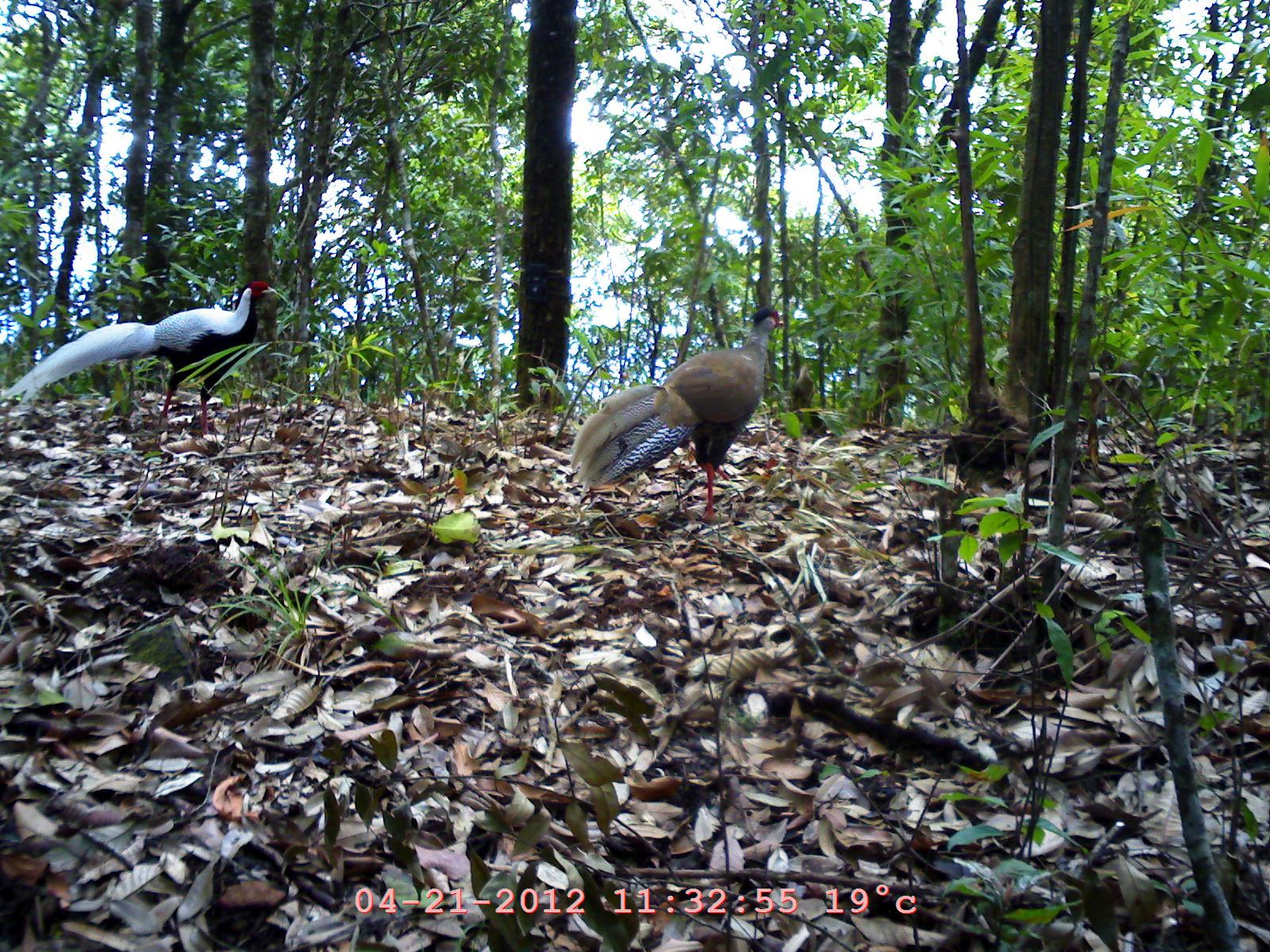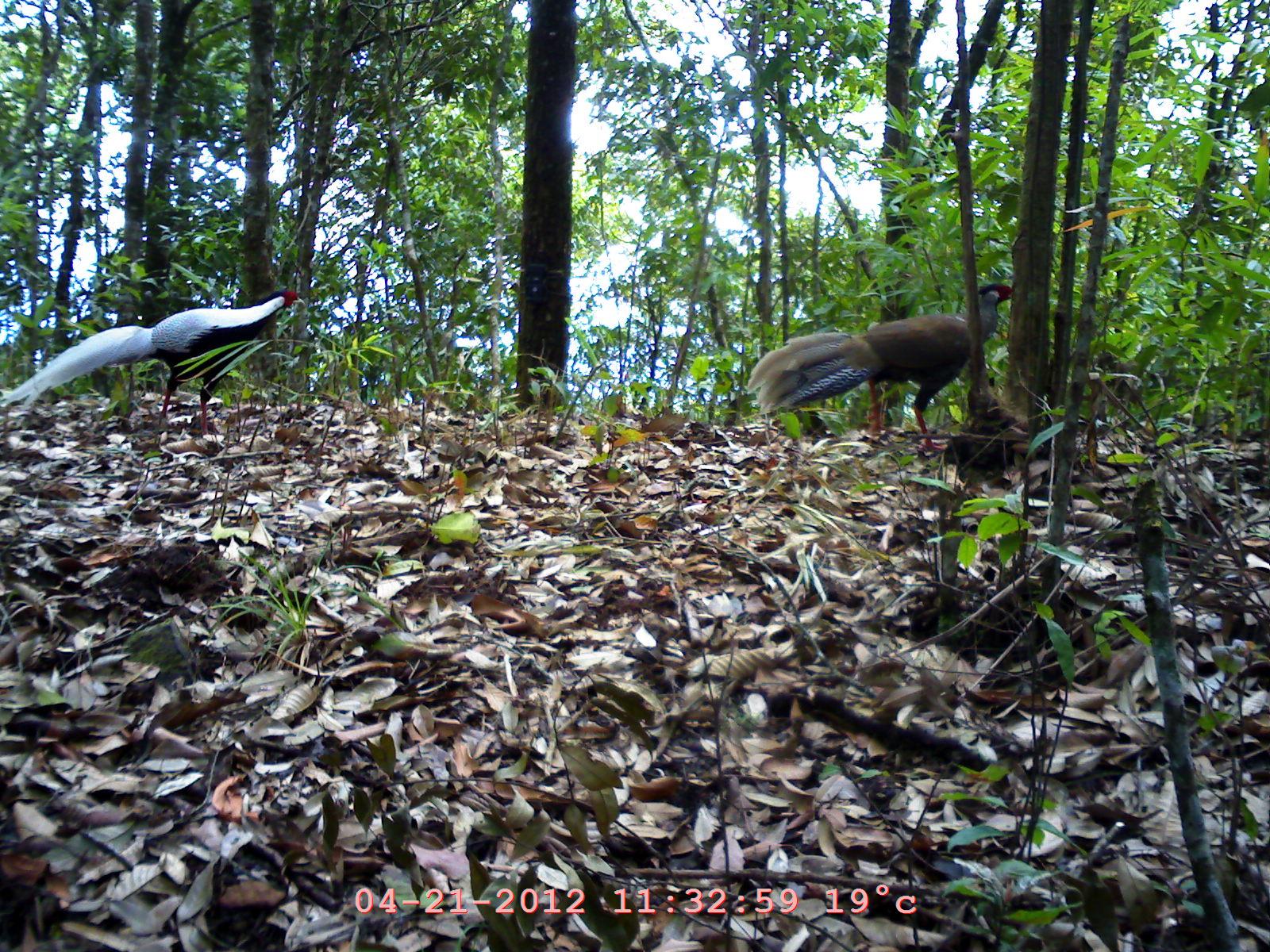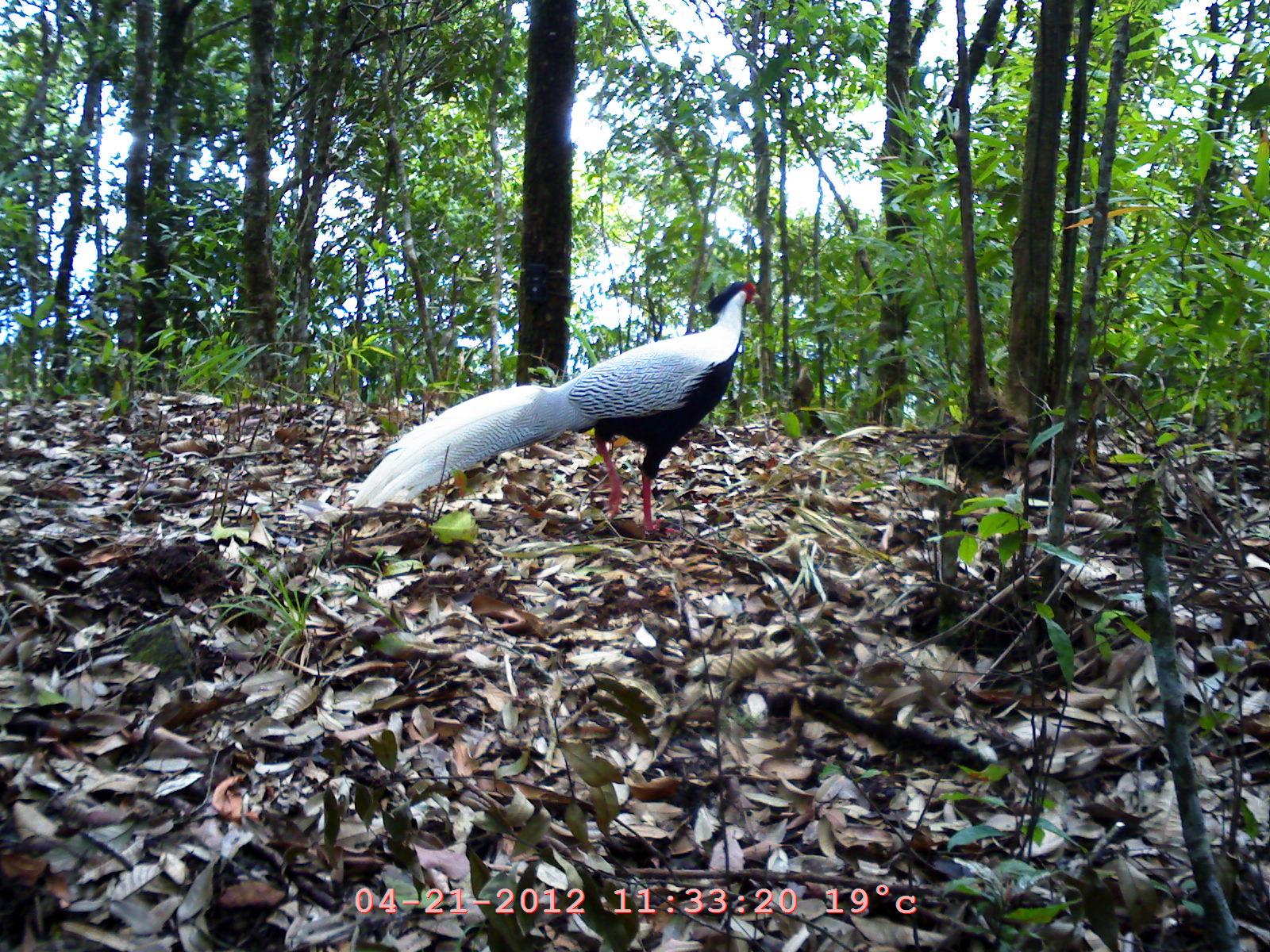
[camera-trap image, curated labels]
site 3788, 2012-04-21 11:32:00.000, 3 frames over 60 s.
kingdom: Animalia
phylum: Chordata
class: Aves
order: Galliformes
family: Phasianidae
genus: Lophura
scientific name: Lophura nycthemera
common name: silver pheasant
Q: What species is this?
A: Lophura nycthemera (silver pheasant).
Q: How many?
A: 2.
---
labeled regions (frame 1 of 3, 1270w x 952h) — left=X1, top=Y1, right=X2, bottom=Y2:
lophura nycthemera: left=0, top=279, right=290, bottom=444; left=569, top=306, right=786, bottom=523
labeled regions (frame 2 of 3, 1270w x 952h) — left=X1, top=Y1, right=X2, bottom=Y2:
lophura nycthemera: left=0, top=284, right=308, bottom=453; left=744, top=281, right=1014, bottom=451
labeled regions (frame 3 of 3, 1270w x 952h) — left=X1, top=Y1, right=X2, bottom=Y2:
lophura nycthemera: left=353, top=276, right=763, bottom=537